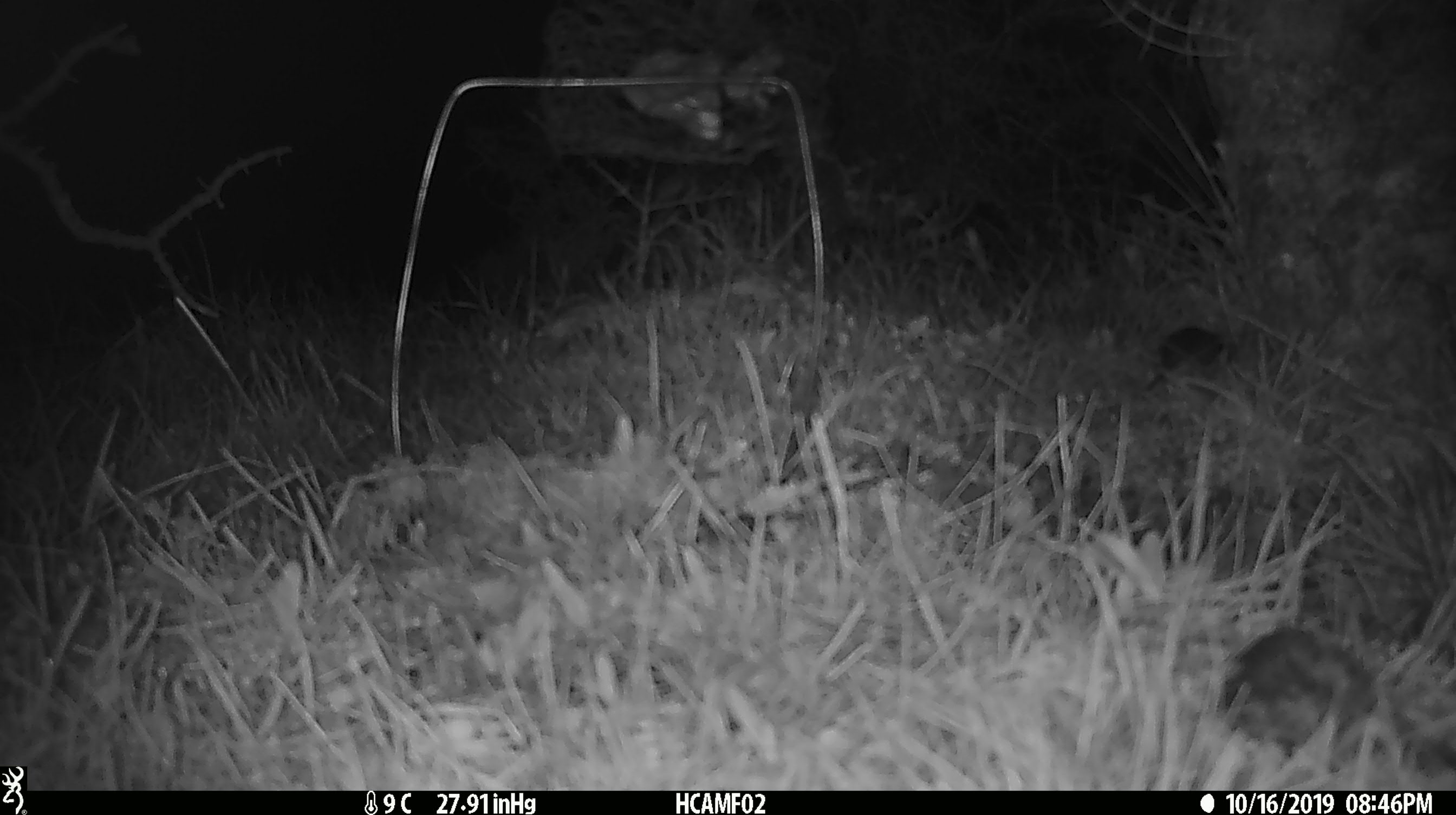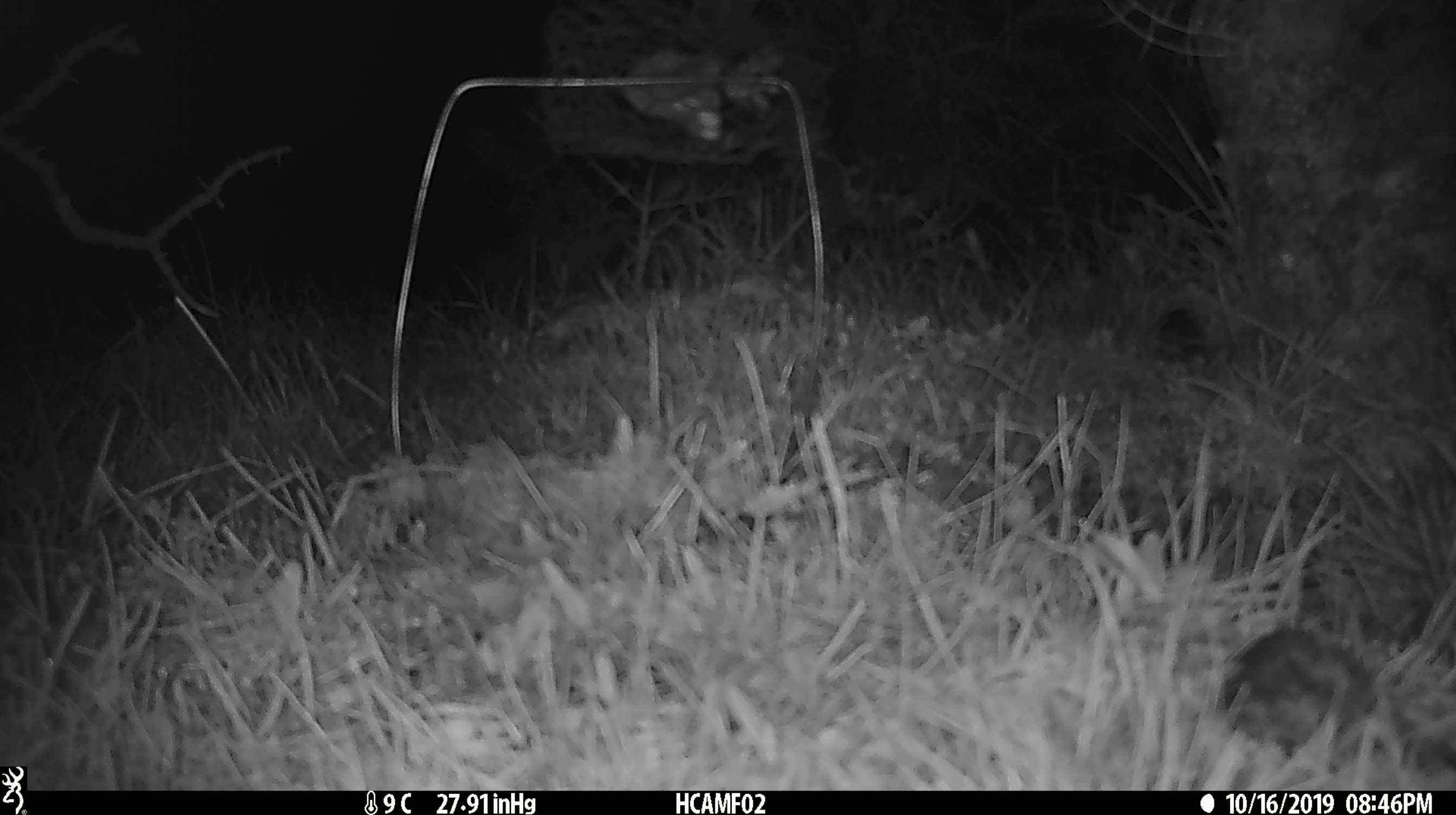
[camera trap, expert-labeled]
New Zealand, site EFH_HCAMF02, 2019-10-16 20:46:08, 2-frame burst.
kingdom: Animalia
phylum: Chordata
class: Mammalia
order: Rodentia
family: Muridae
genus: Mus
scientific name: Mus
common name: mouse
Mouse (Mus).